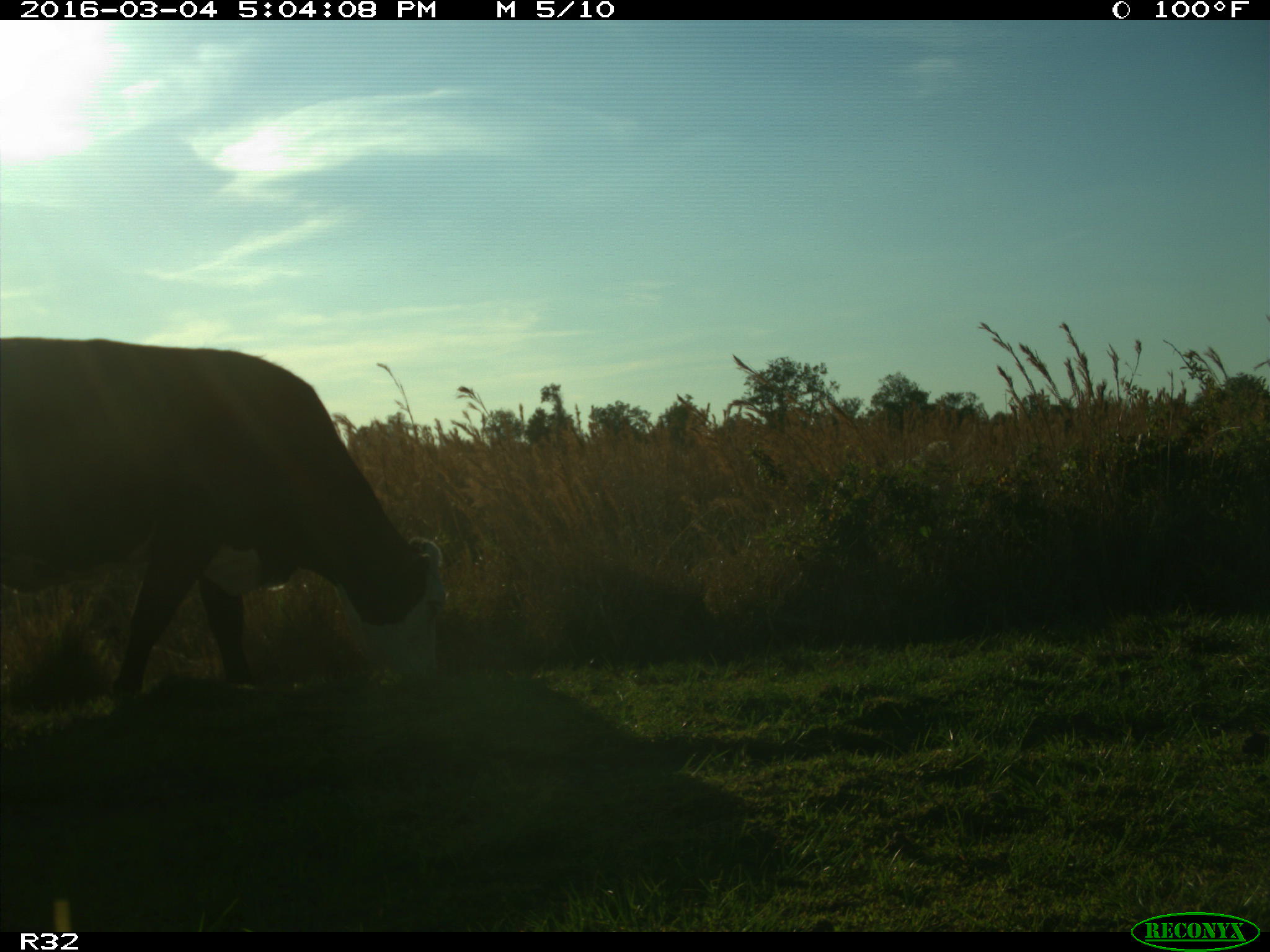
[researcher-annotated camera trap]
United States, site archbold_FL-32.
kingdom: Animalia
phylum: Chordata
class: Mammalia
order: Artiodactyla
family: Bovidae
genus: Bos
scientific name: Bos taurus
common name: domestic cow